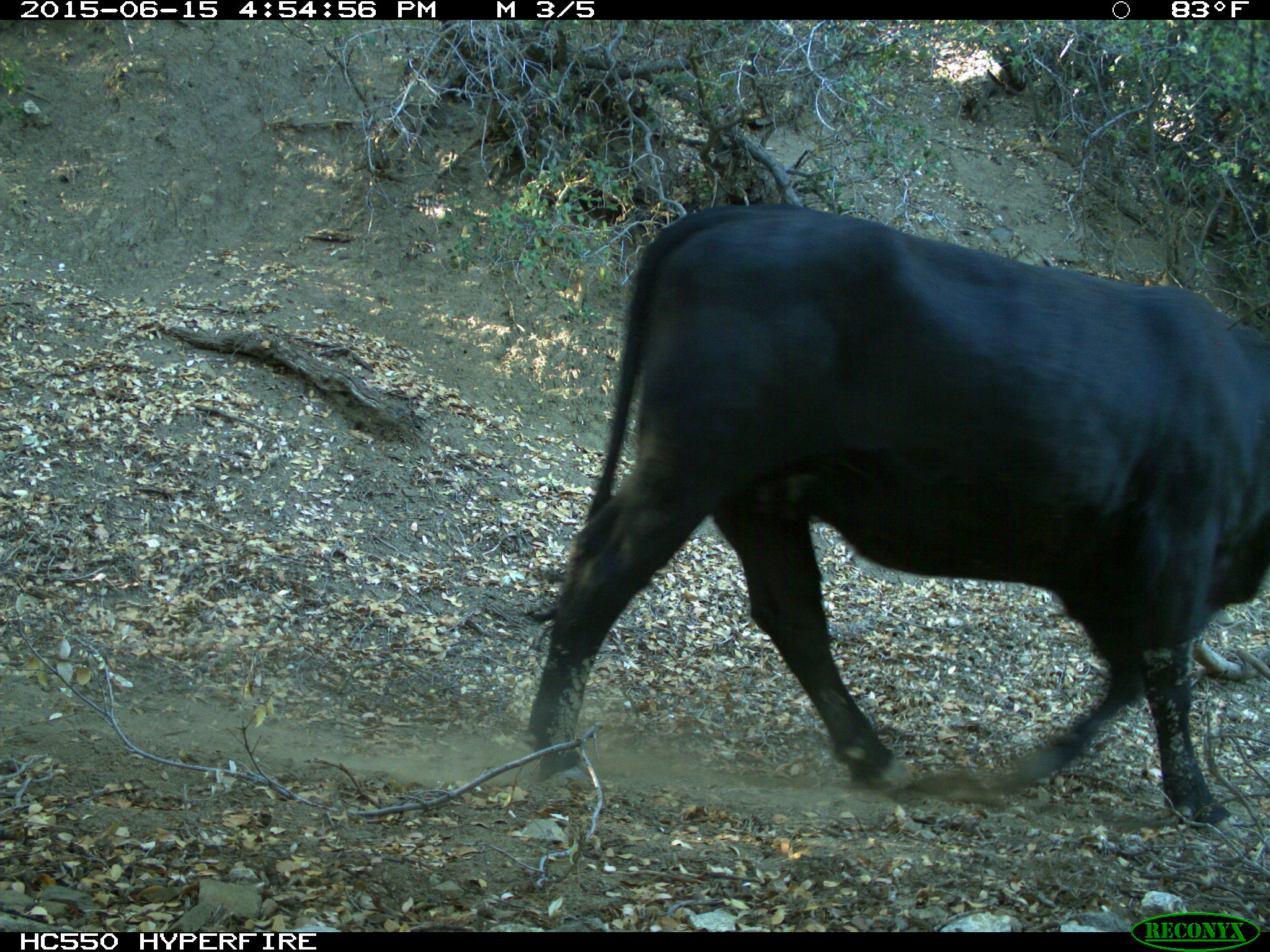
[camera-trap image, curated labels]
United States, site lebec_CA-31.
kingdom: Animalia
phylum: Chordata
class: Mammalia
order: Artiodactyla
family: Bovidae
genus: Bos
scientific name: Bos taurus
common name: domestic cow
Bos taurus (domestic cow).